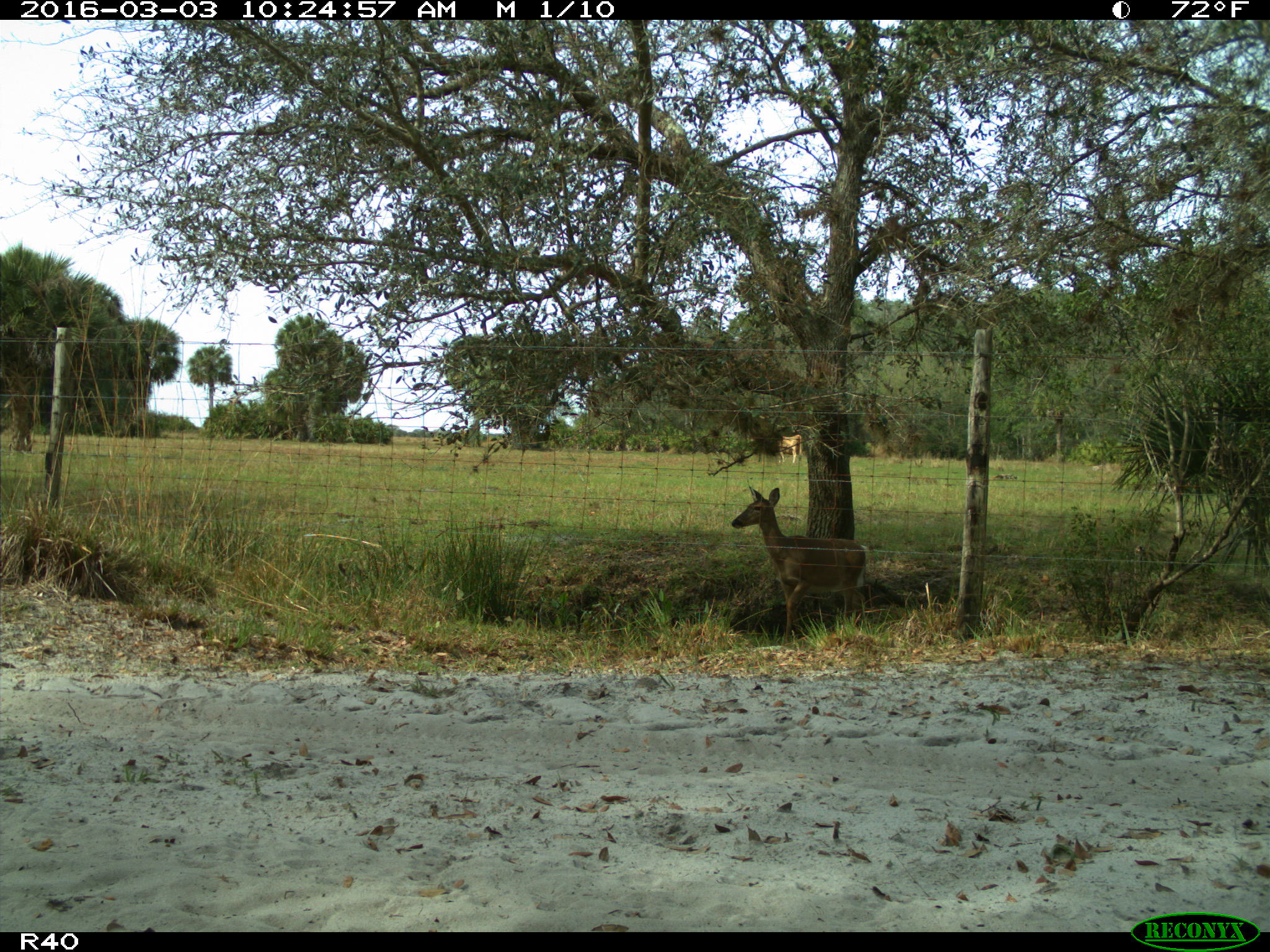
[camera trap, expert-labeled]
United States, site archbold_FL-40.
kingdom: Animalia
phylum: Chordata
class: Mammalia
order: Artiodactyla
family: Cervidae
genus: Odocoileus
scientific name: Odocoileus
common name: deer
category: unidentified deer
Unidentified deer (deer) (Odocoileus).